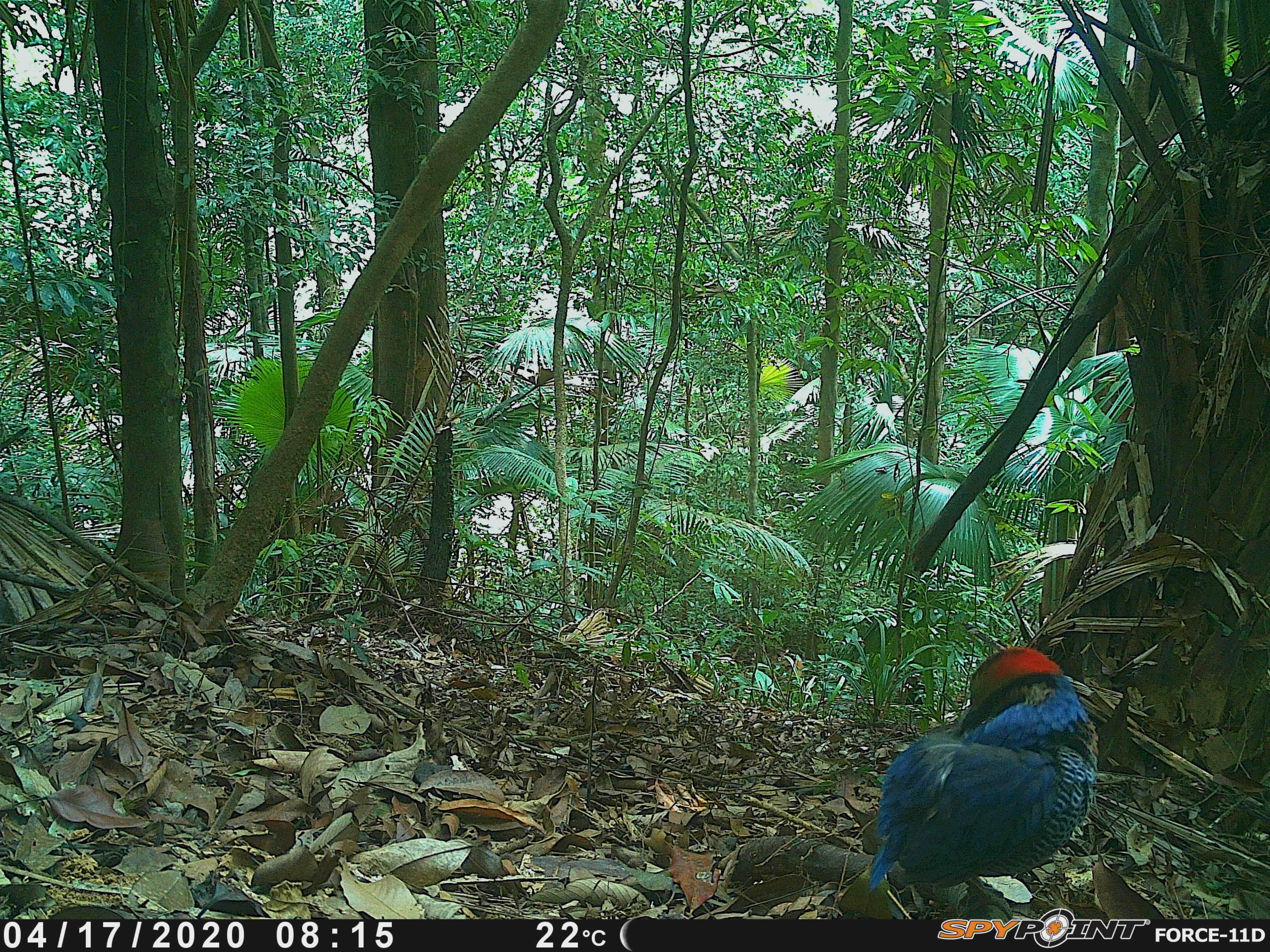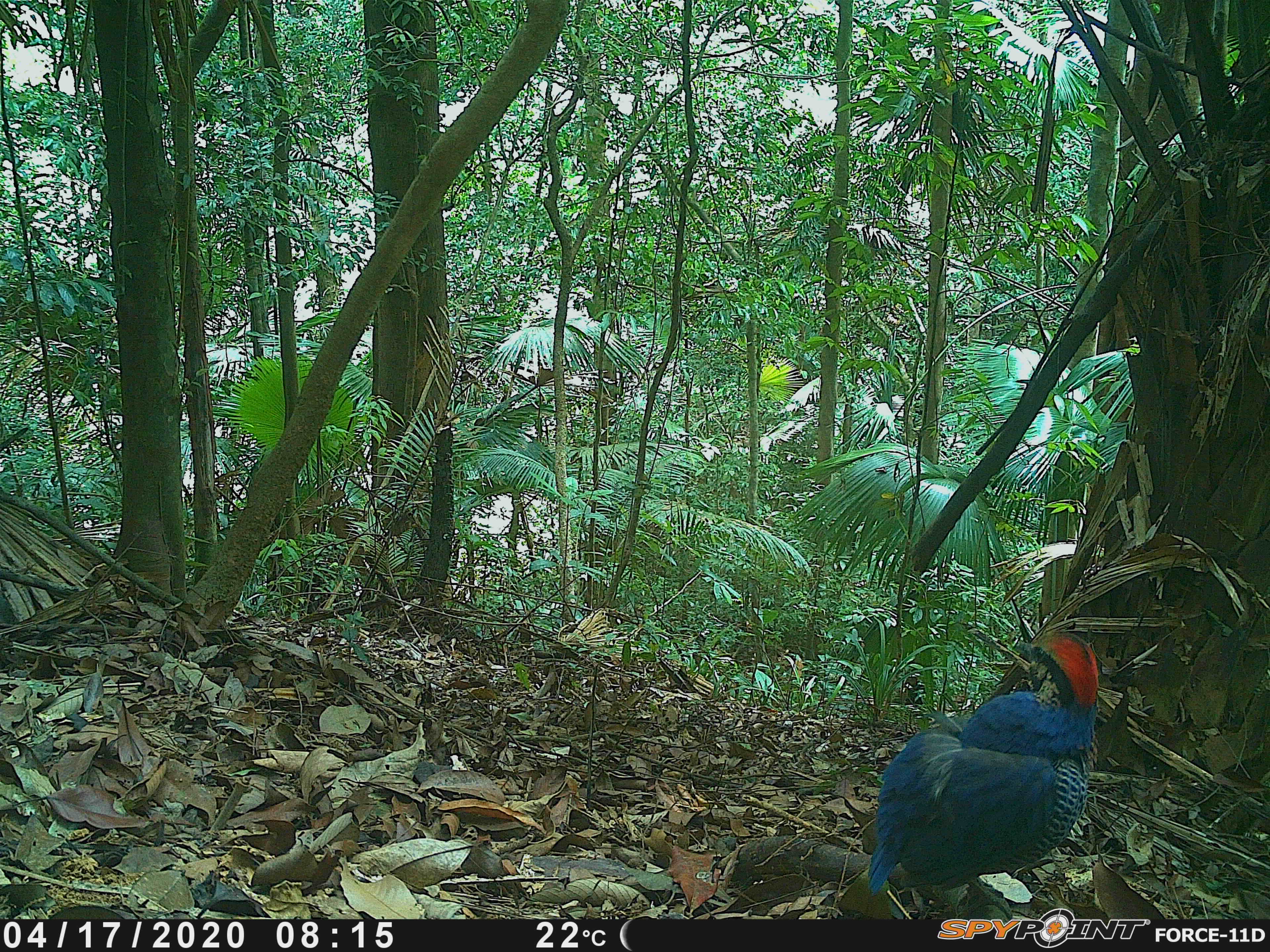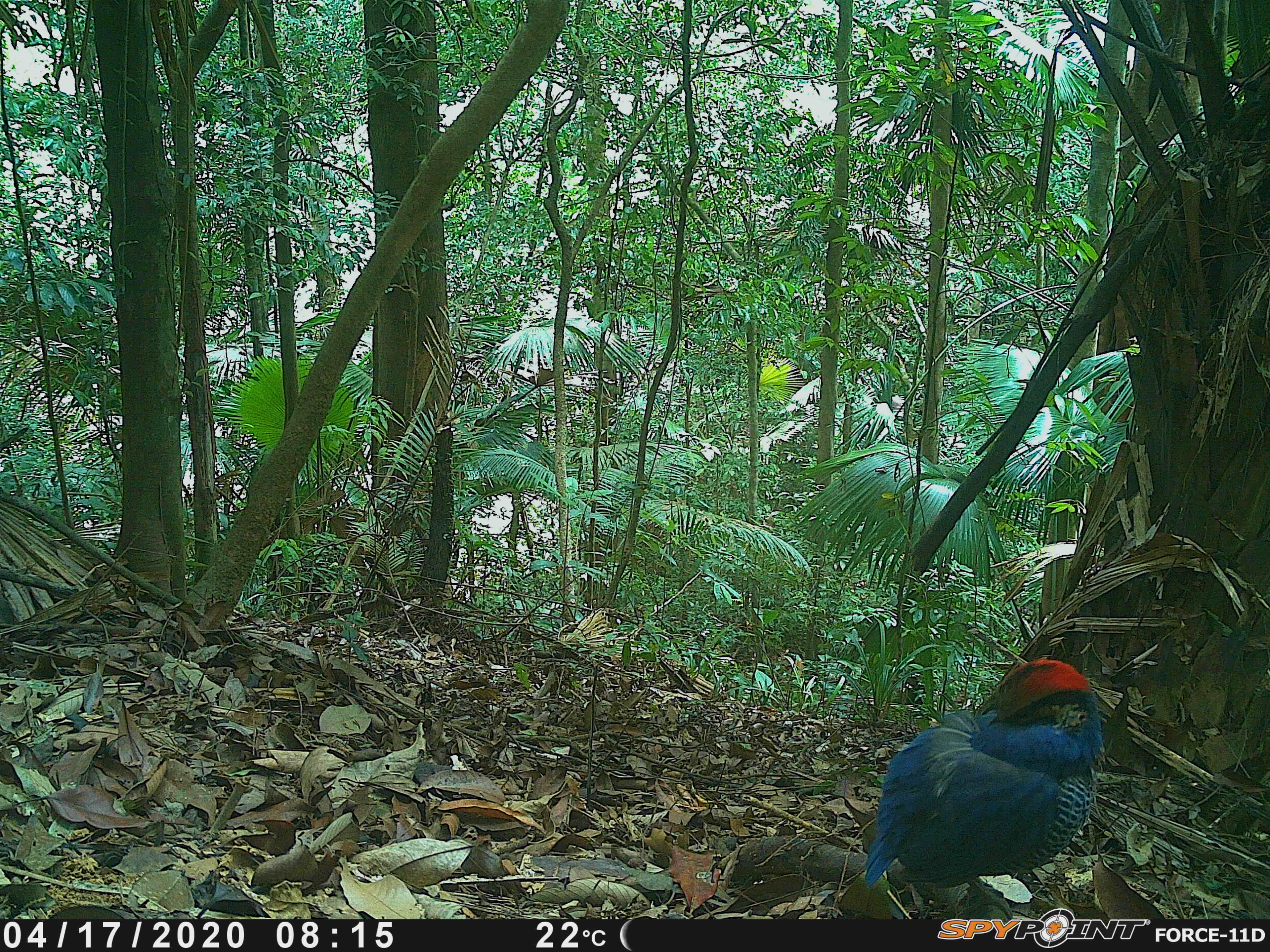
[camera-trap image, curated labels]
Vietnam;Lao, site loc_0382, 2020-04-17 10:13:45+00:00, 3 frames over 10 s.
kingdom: Animalia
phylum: Chordata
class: Aves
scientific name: Aves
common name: bird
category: unidentified bird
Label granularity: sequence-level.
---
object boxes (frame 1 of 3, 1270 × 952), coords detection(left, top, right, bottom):
unidentified bird: detection(867, 646, 1098, 920)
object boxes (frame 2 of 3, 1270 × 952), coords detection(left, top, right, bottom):
unidentified bird: detection(868, 630, 1099, 920)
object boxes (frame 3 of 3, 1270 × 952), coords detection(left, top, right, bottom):
unidentified bird: detection(864, 658, 1104, 920)